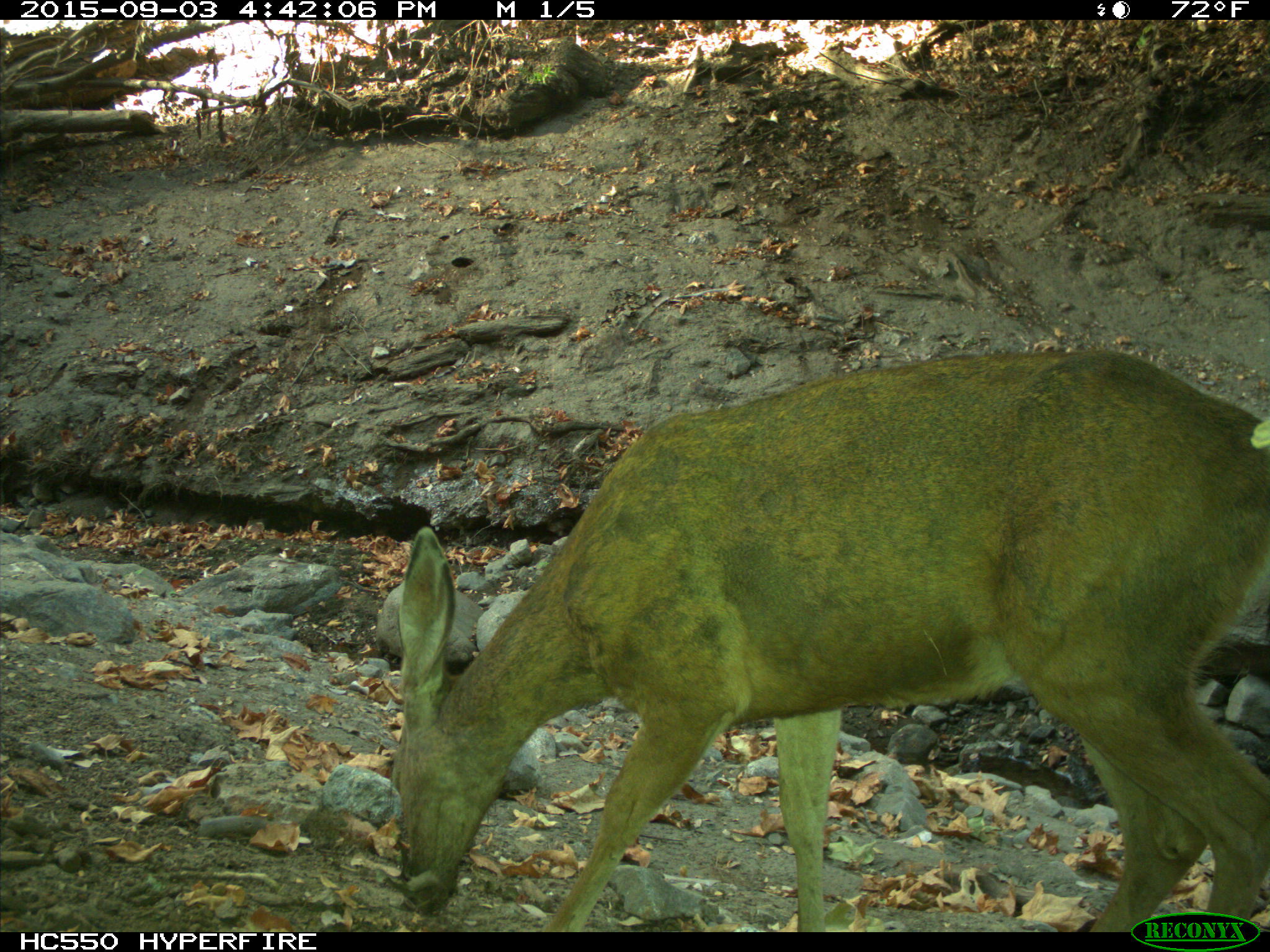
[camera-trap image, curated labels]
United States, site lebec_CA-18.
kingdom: Animalia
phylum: Chordata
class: Mammalia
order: Artiodactyla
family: Cervidae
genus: Odocoileus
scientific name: Odocoileus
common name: deer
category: unidentified deer